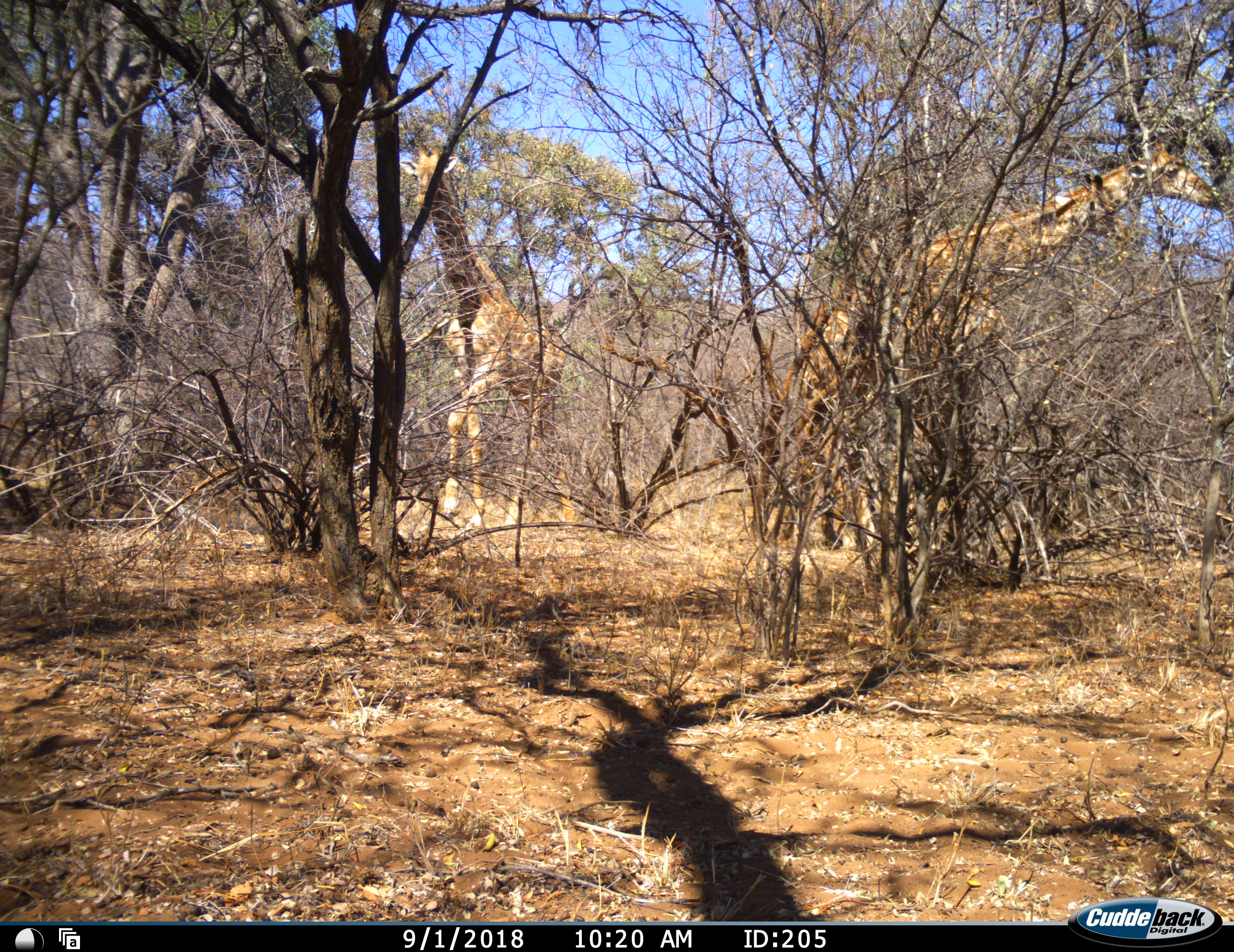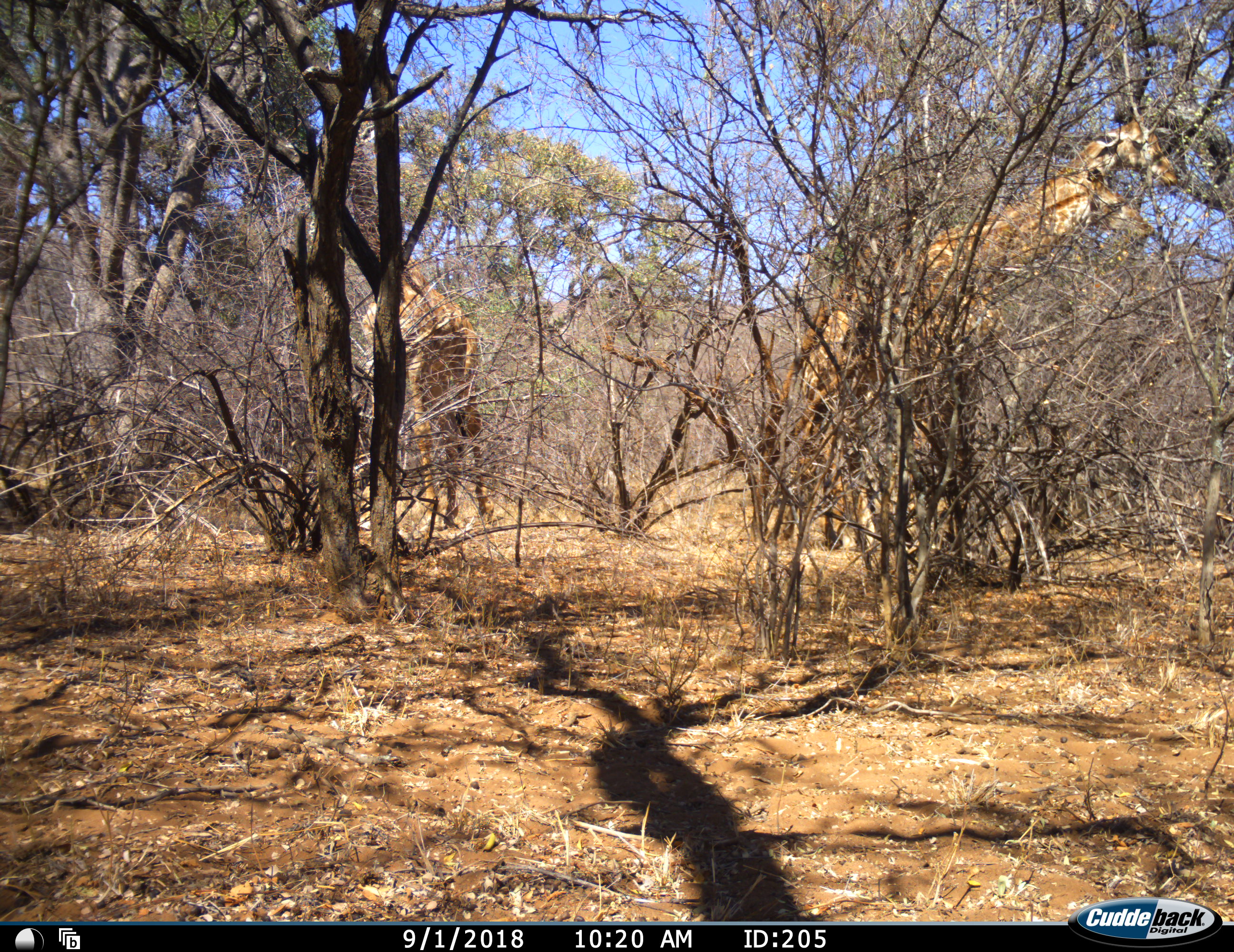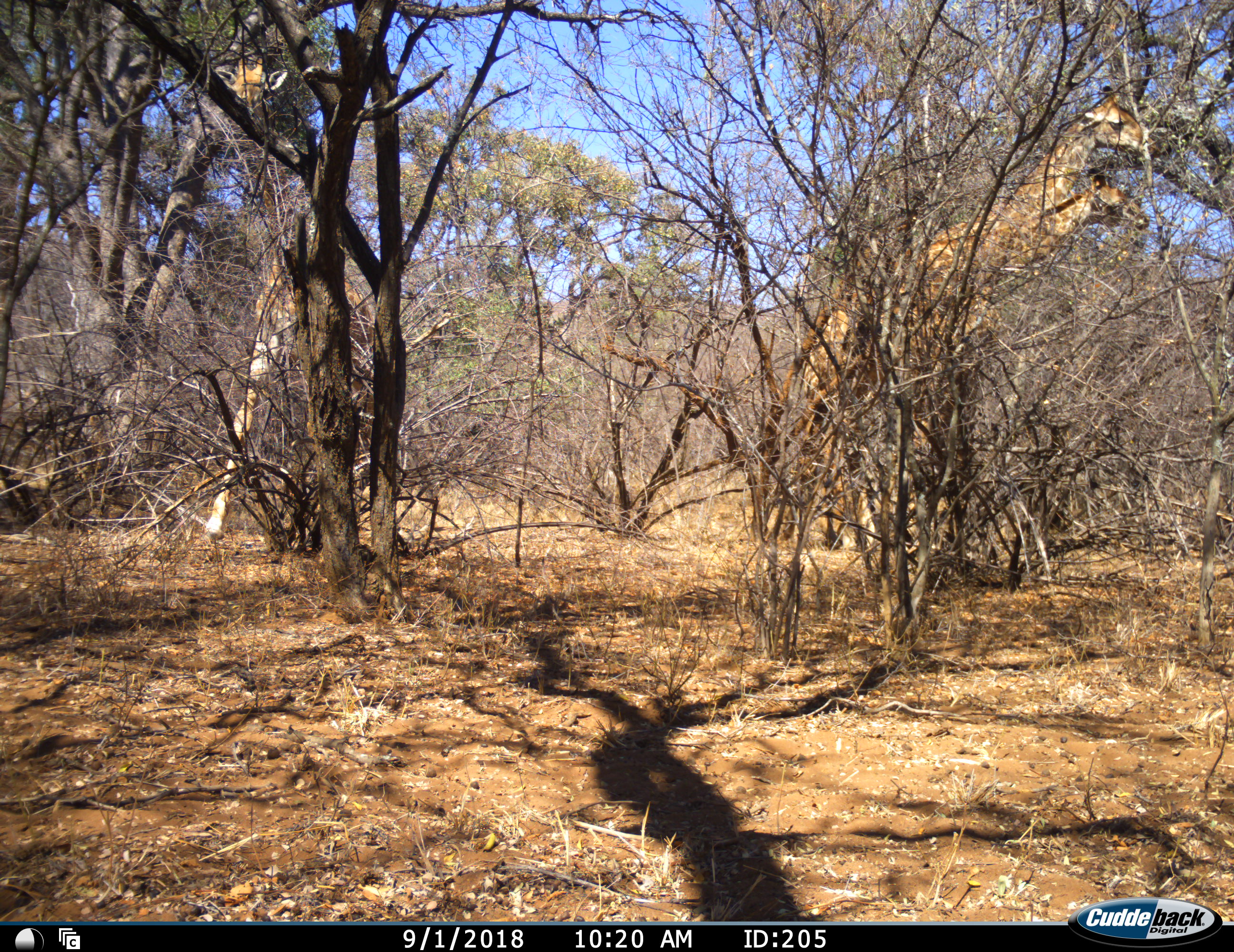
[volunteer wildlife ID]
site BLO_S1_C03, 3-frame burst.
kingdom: Animalia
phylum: Chordata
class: Mammalia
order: Artiodactyla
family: Giraffidae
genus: Giraffa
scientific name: Giraffa camelopardalis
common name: giraffe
Giraffe (Giraffa camelopardalis), count 3. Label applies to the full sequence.